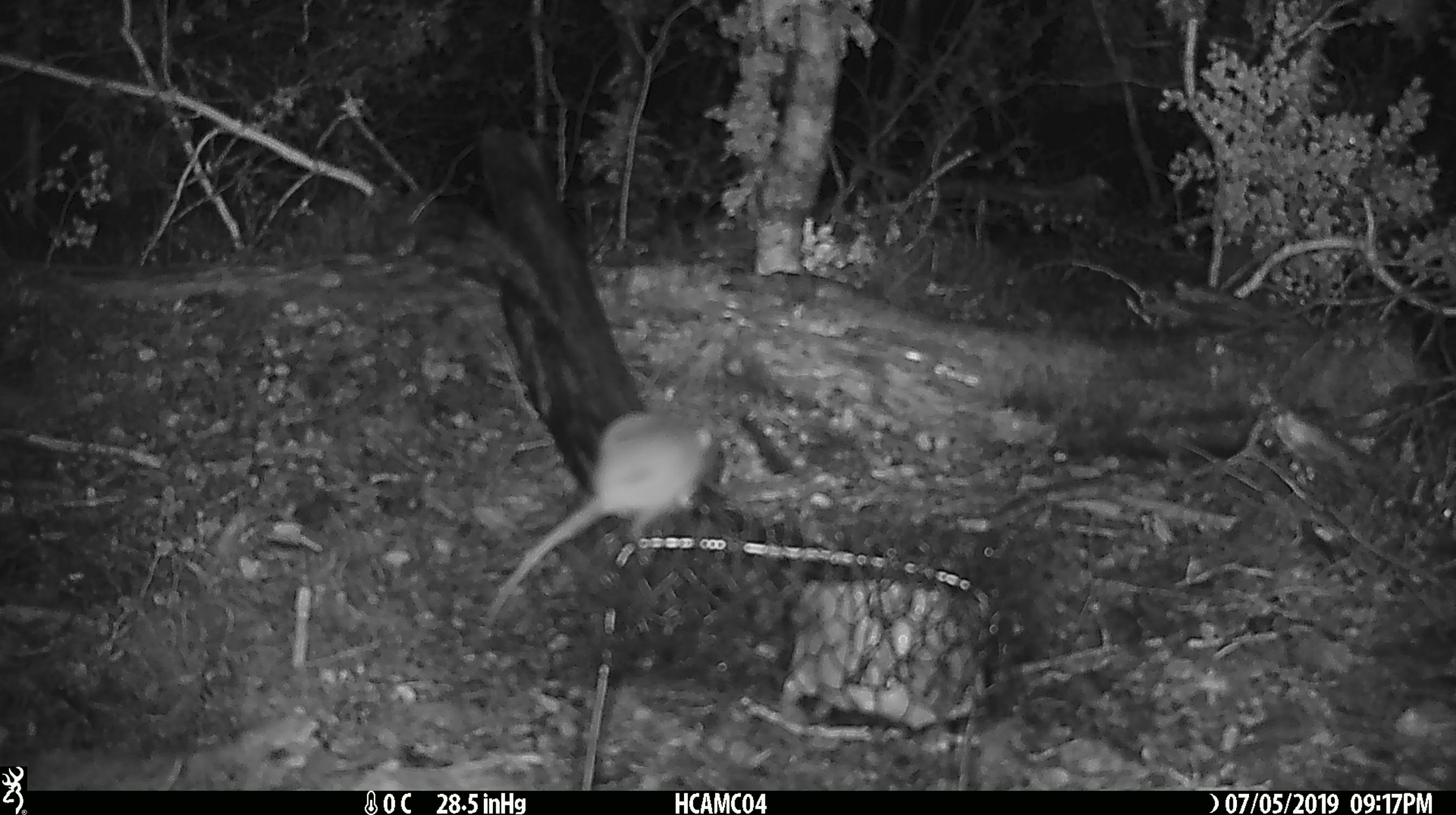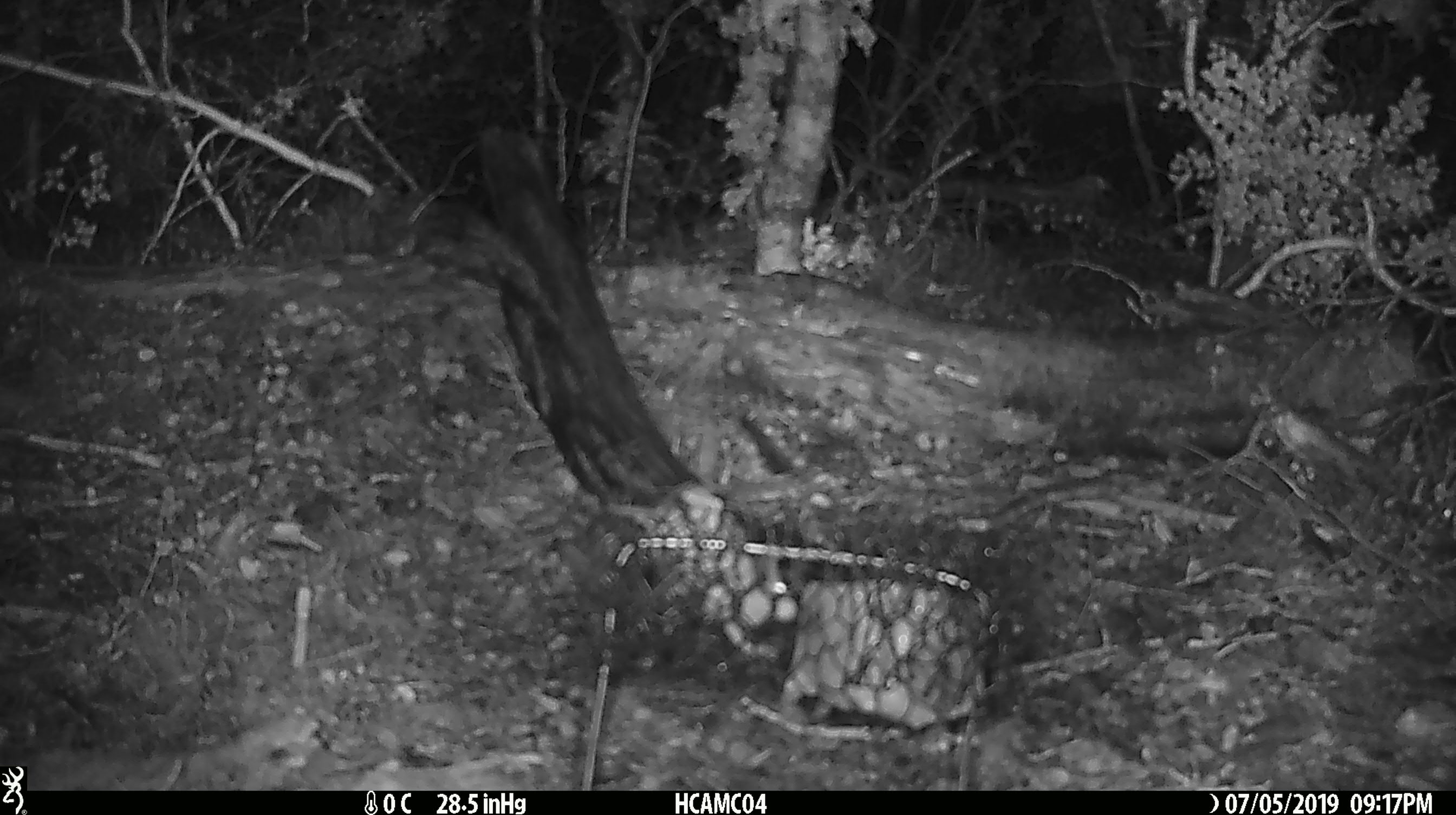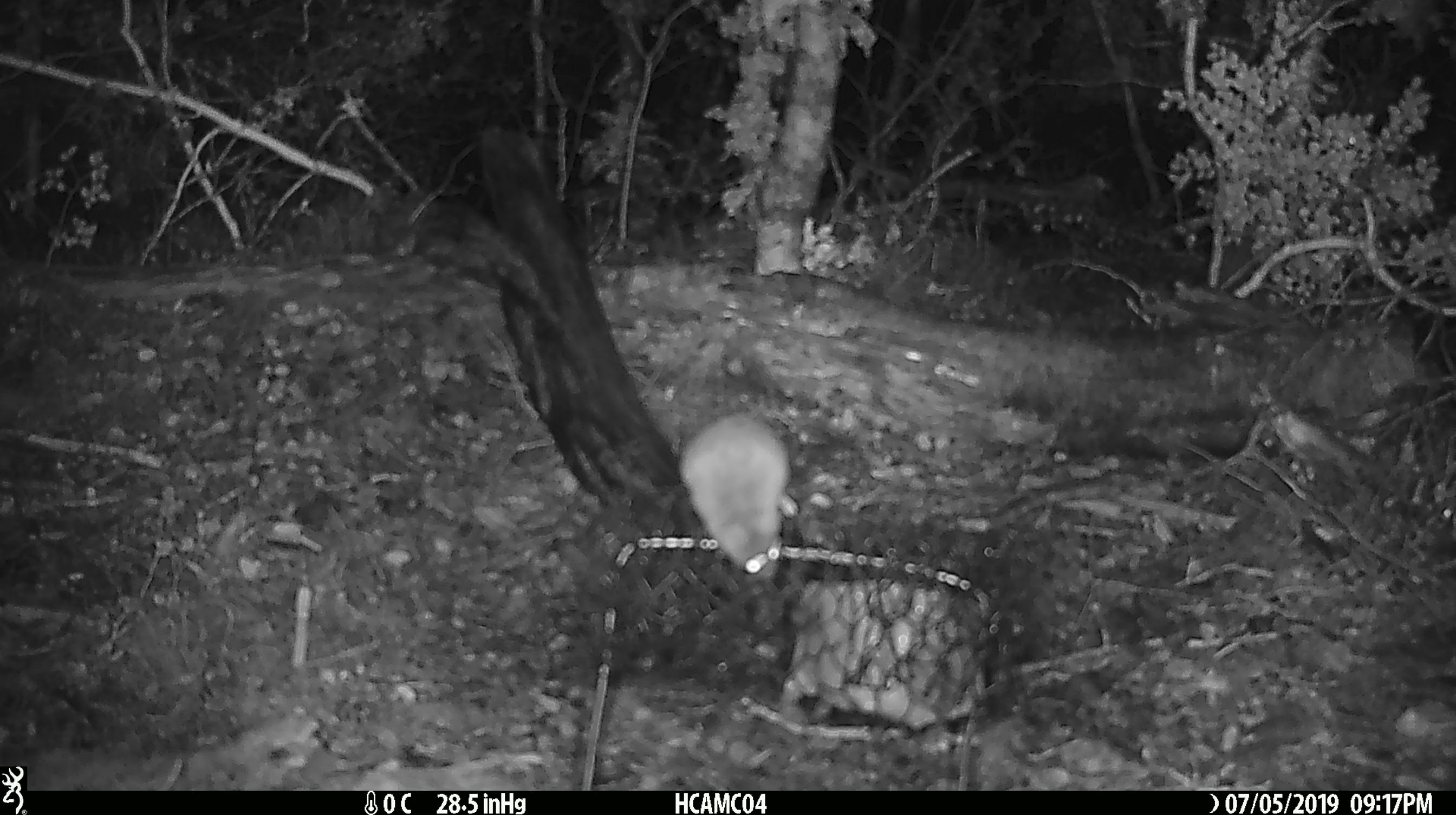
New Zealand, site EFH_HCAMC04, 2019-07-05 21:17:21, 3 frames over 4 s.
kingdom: Animalia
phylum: Chordata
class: Mammalia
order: Rodentia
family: Muridae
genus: Mus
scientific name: Mus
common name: mouse